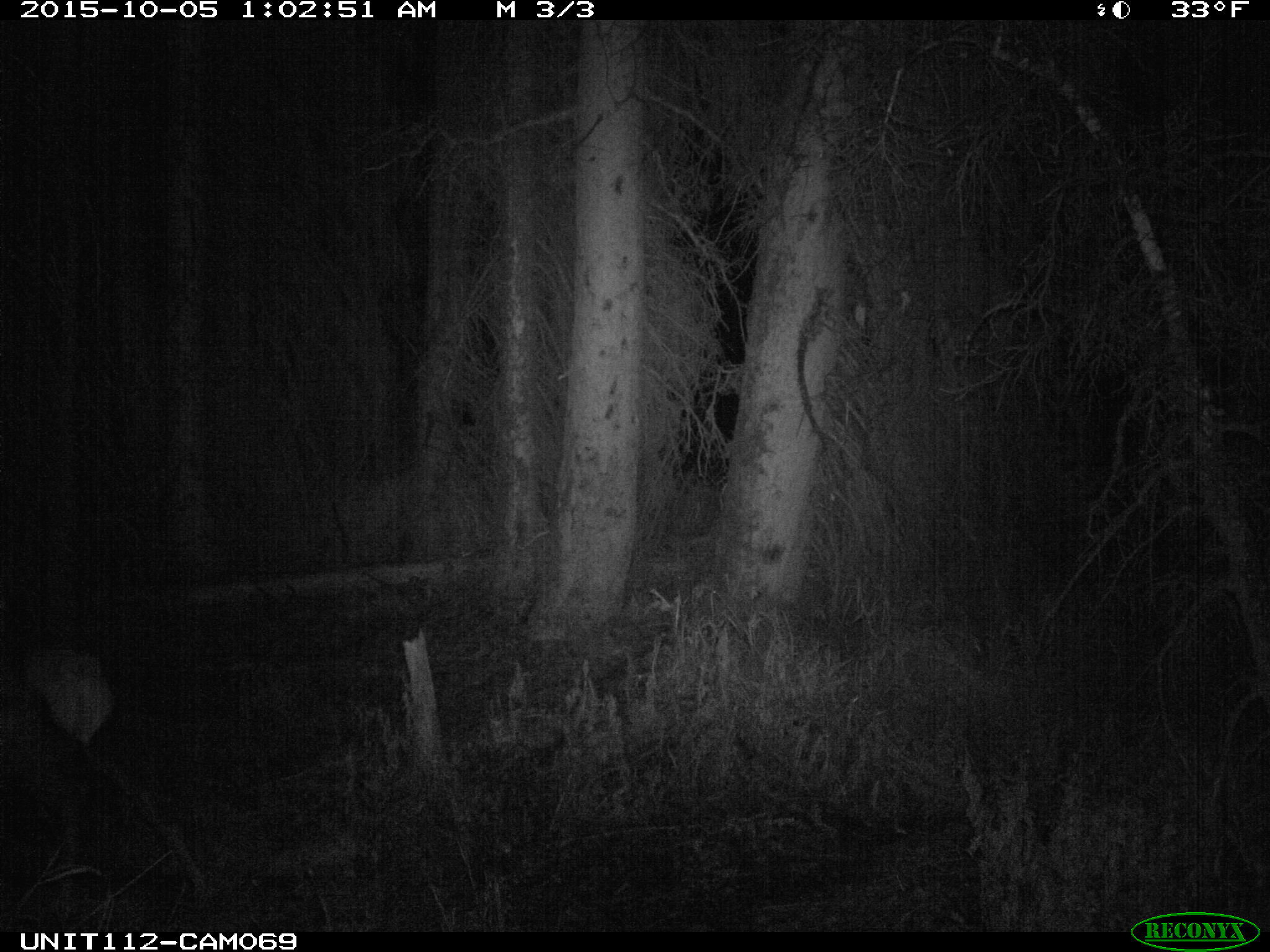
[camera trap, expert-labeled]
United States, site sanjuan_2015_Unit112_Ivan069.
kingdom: Animalia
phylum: Chordata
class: Mammalia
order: Artiodactyla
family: Cervidae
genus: Cervus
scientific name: Cervus elaphus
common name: red deer